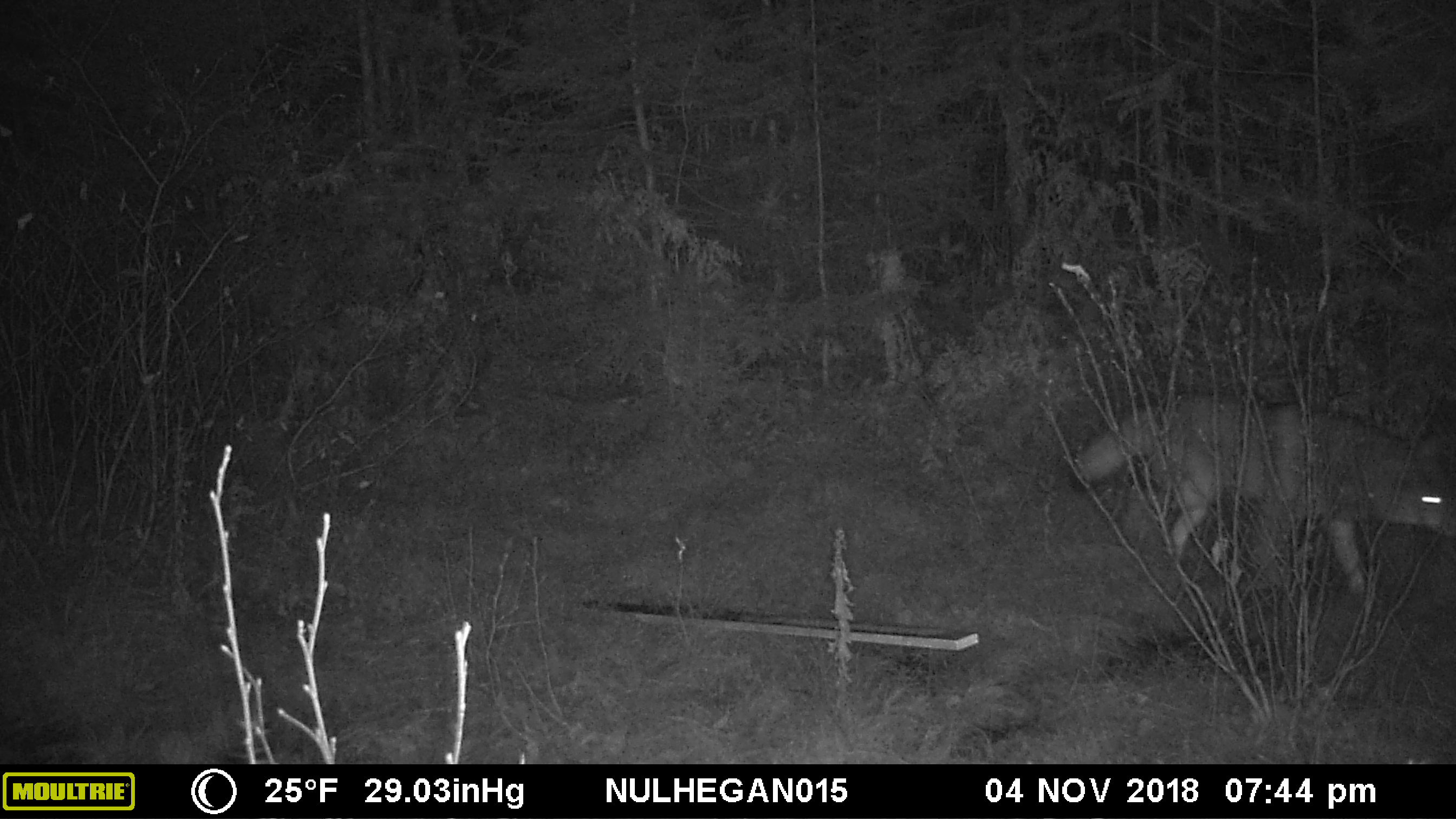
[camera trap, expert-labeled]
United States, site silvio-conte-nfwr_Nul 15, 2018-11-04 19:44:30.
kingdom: Animalia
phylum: Chordata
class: Mammalia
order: Carnivora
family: Canidae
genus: Canis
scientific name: Canis latrans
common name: coyote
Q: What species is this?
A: Coyote (Canis latrans).